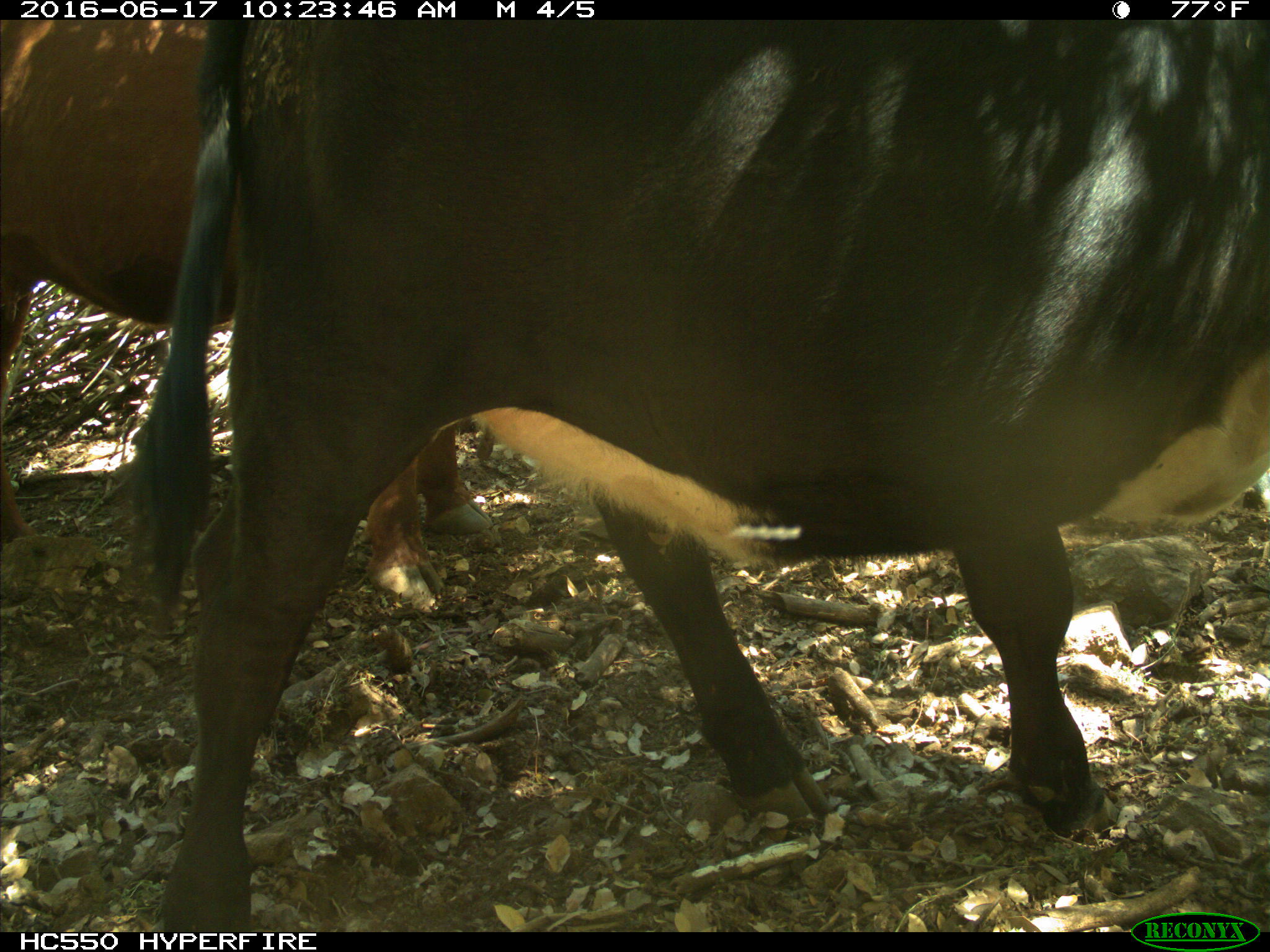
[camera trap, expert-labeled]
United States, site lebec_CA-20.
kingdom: Animalia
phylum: Chordata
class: Mammalia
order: Artiodactyla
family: Bovidae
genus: Bos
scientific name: Bos taurus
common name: domestic cow